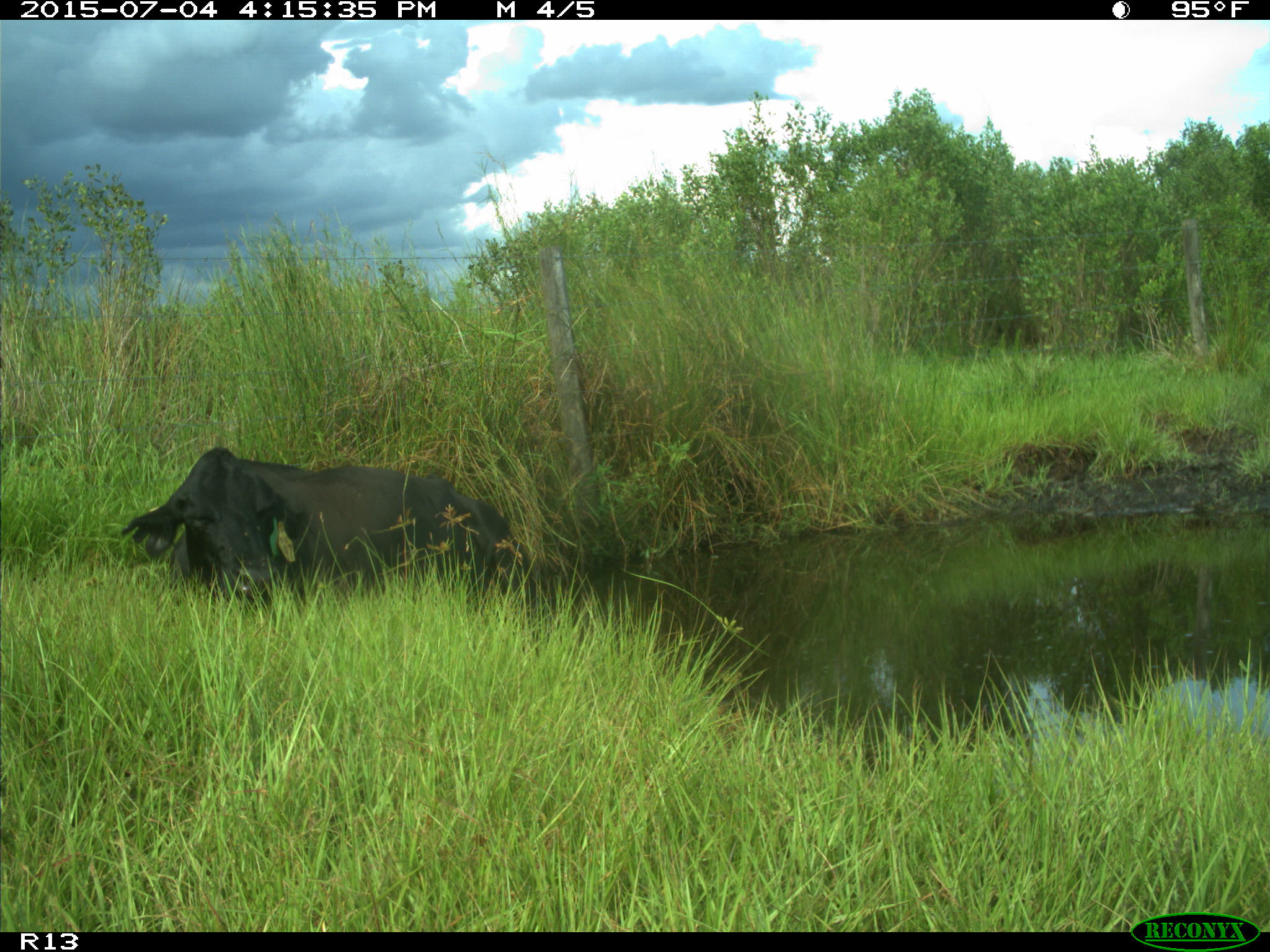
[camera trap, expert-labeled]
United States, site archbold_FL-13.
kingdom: Animalia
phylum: Chordata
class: Mammalia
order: Artiodactyla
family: Bovidae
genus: Bos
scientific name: Bos taurus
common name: domestic cow